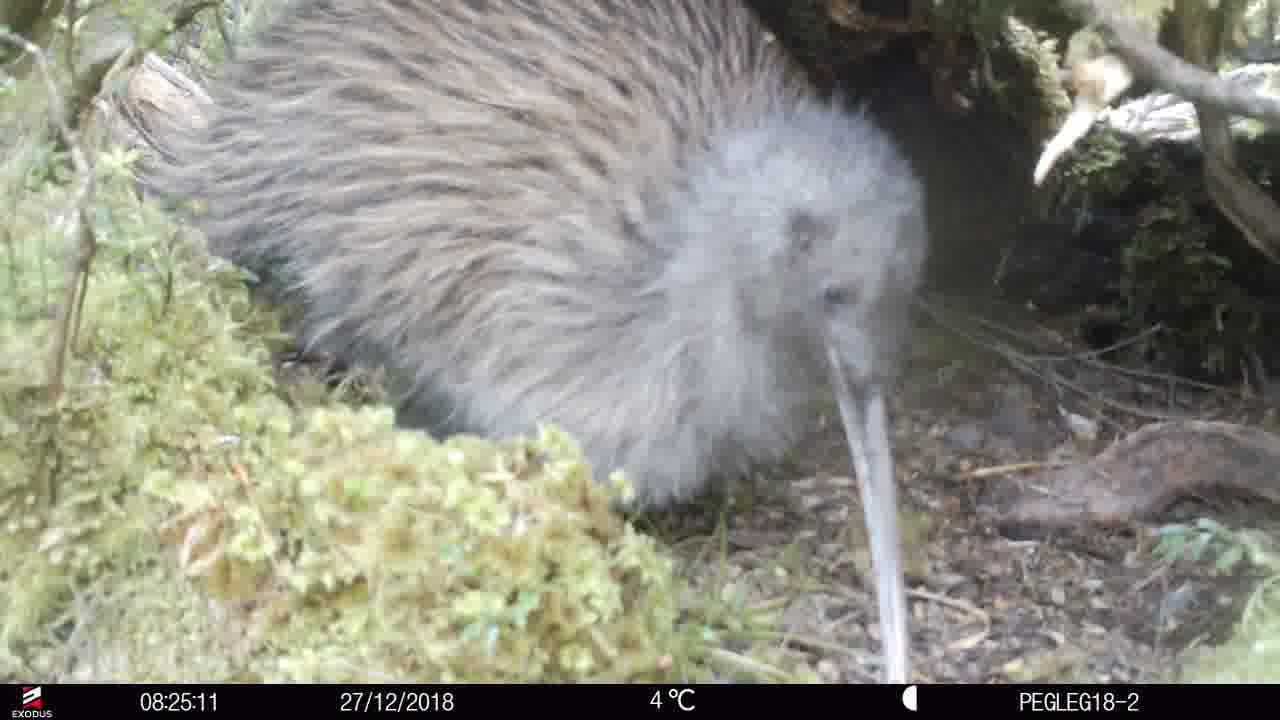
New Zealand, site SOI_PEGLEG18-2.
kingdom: Animalia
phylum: Chordata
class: Aves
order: Apterygiformes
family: Apterygidae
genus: Apteryx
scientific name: Apteryx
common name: kiwi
Kiwi (Apteryx).